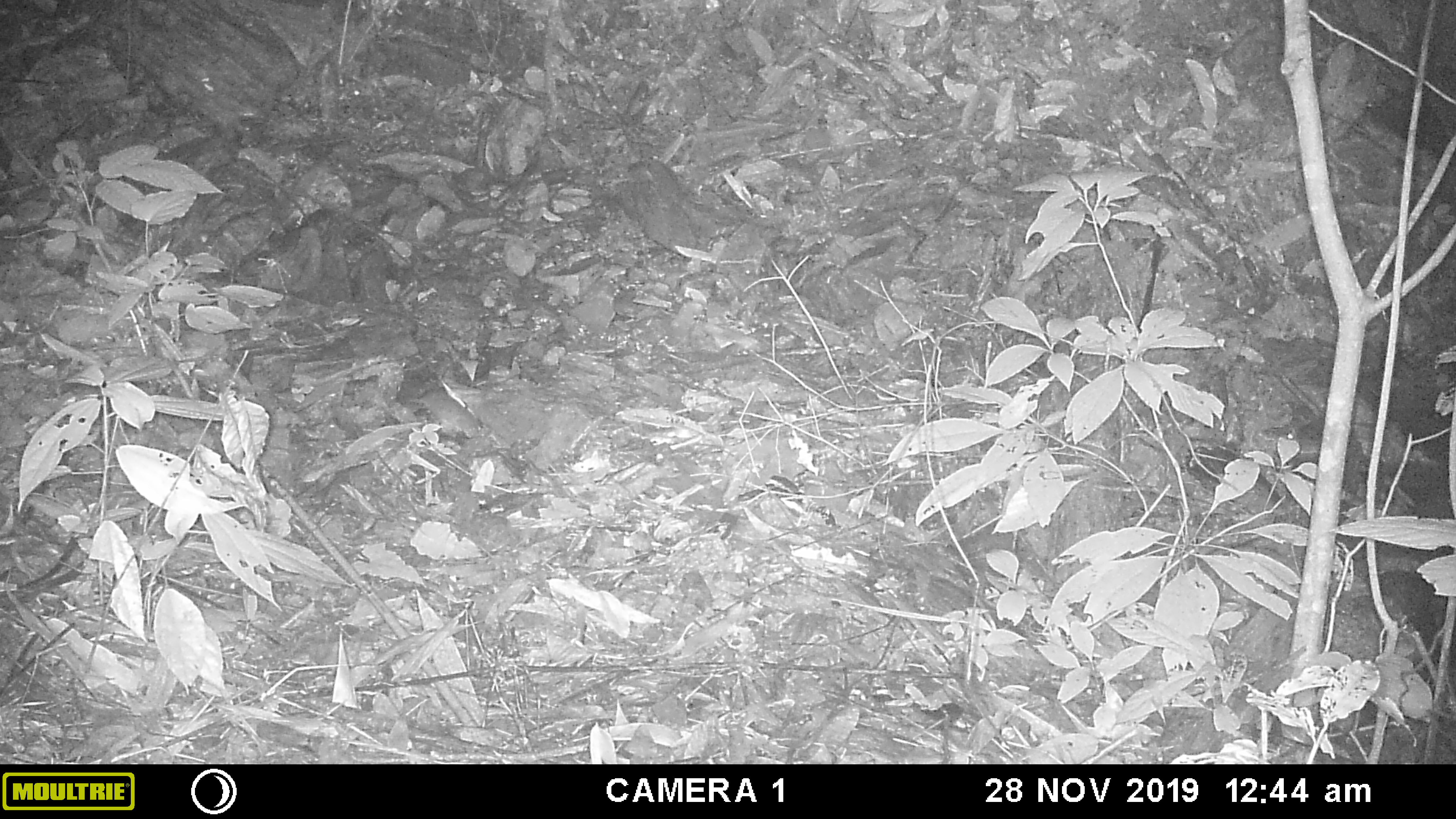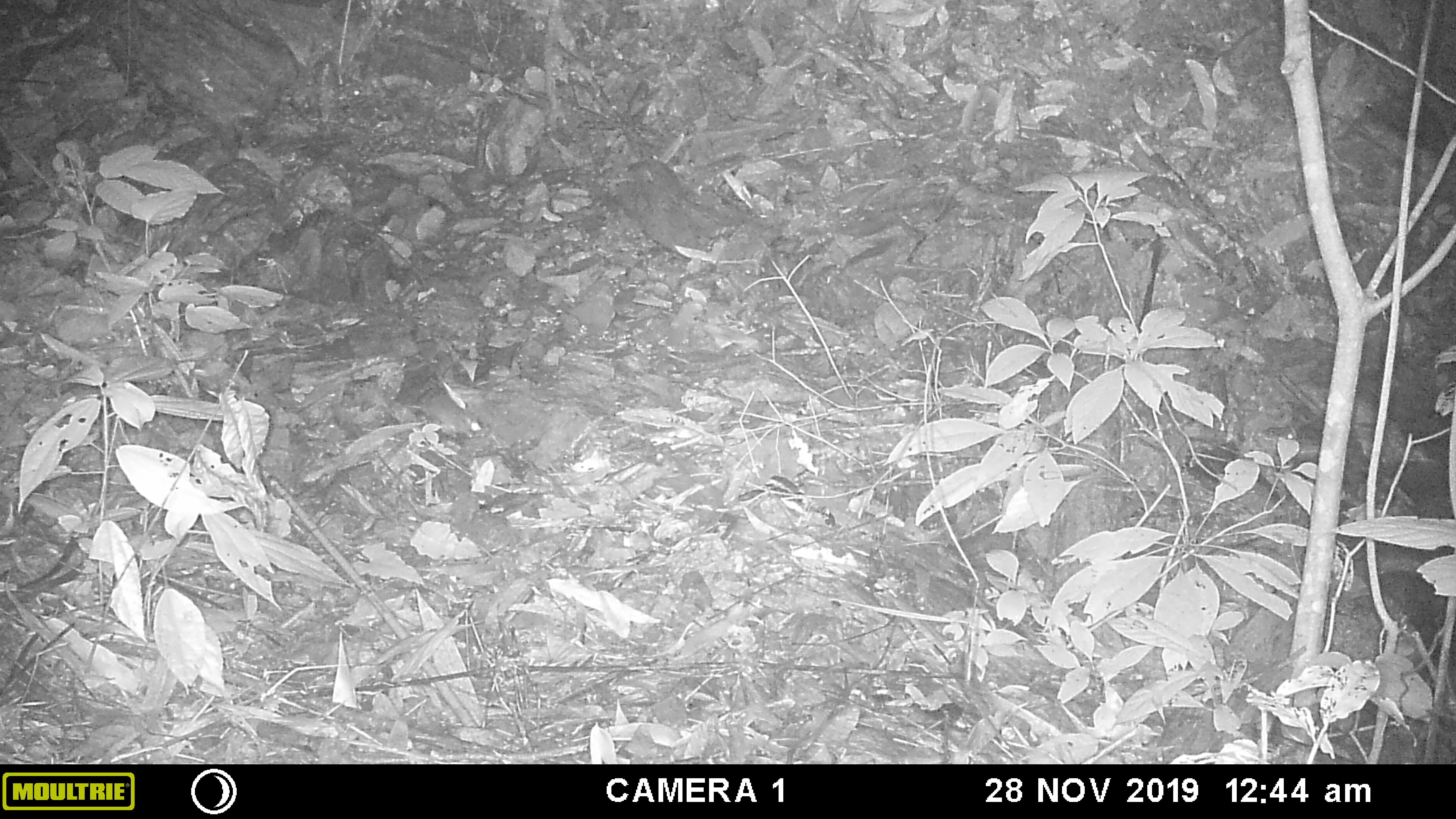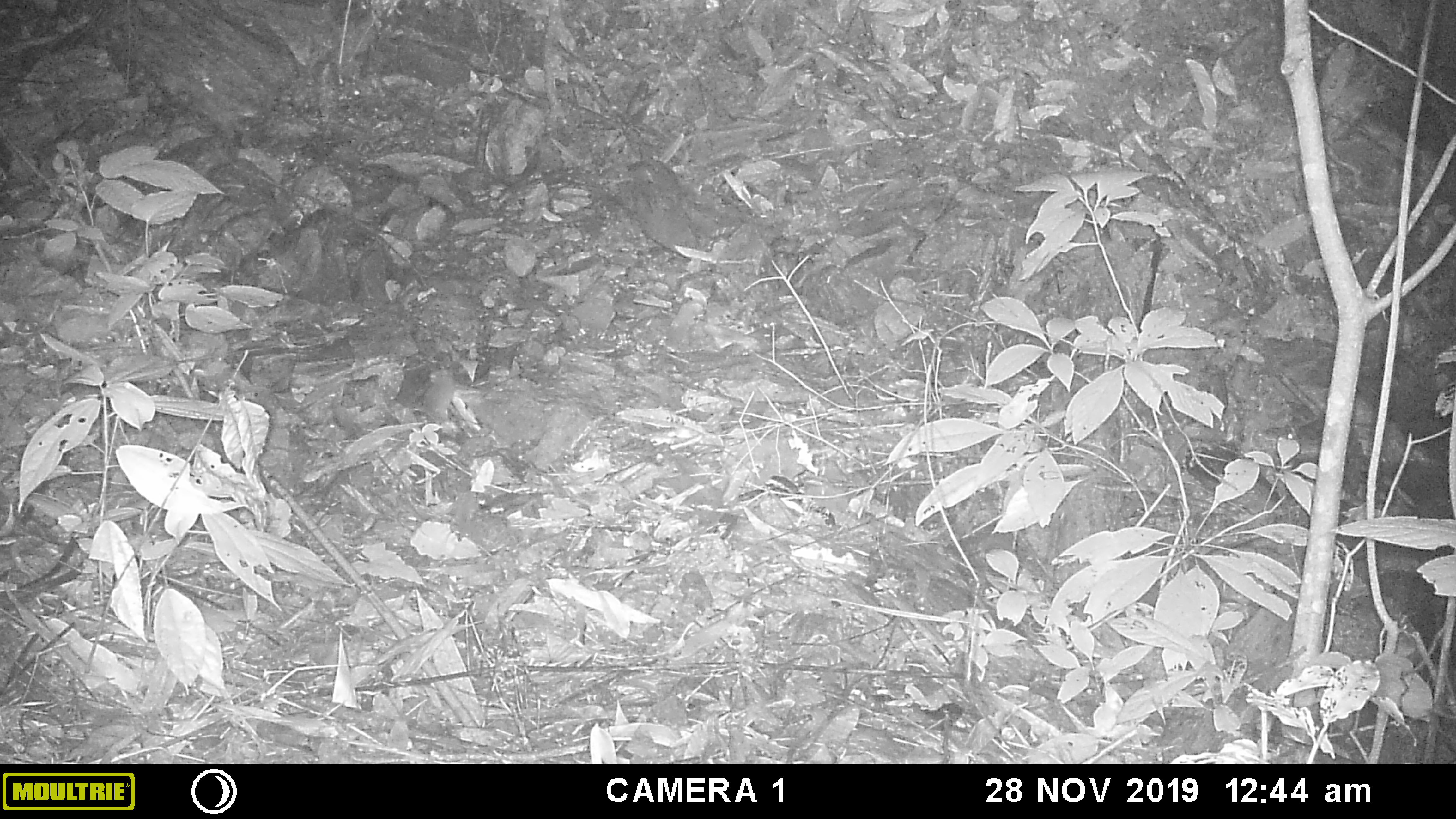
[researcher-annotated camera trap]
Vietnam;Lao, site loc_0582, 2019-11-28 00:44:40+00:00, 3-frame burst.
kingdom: Animalia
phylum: Chordata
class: Mammalia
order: Rodentia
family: Muridae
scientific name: Muridae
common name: old-world mice and rats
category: unidentified murid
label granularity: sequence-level